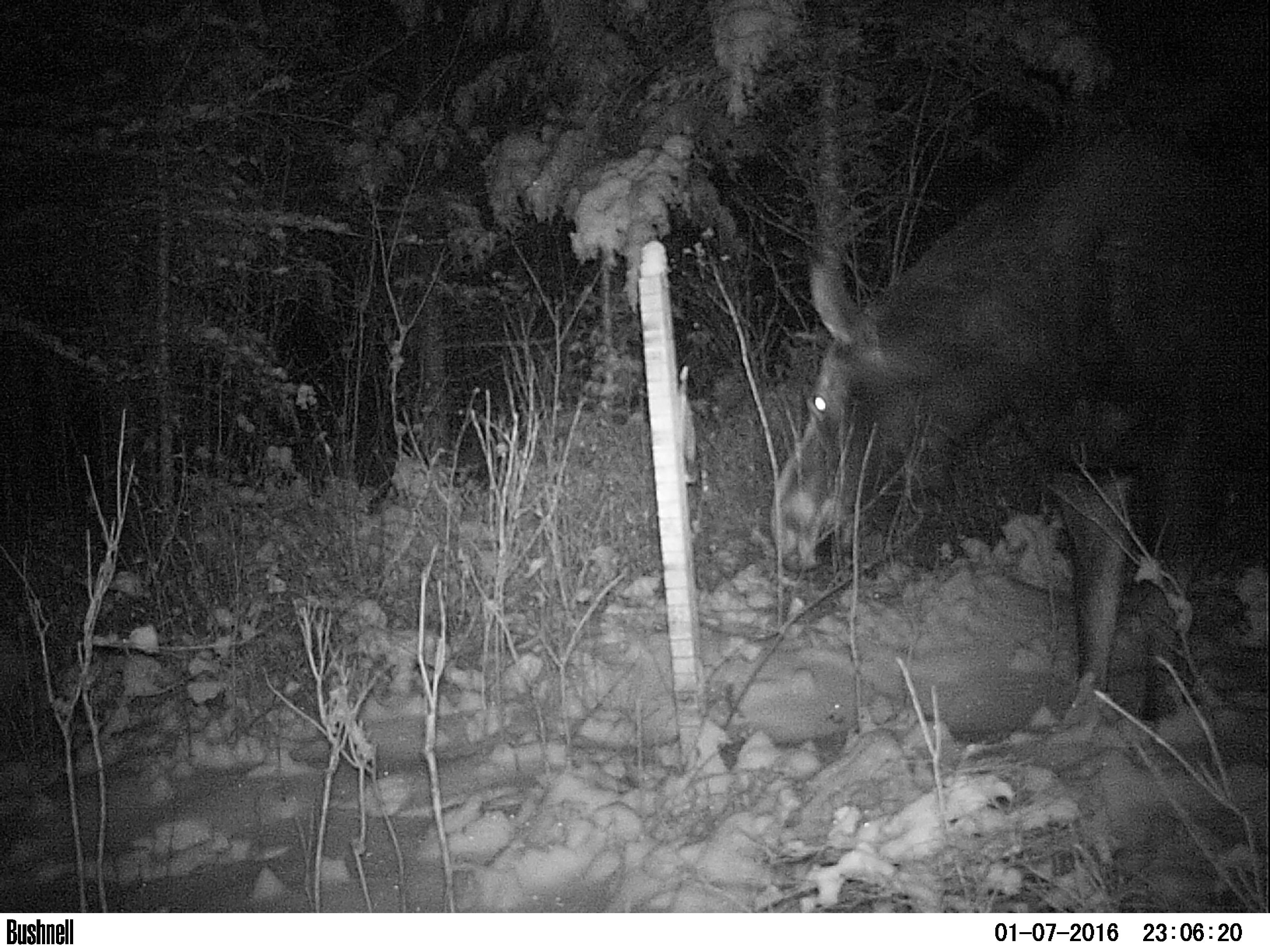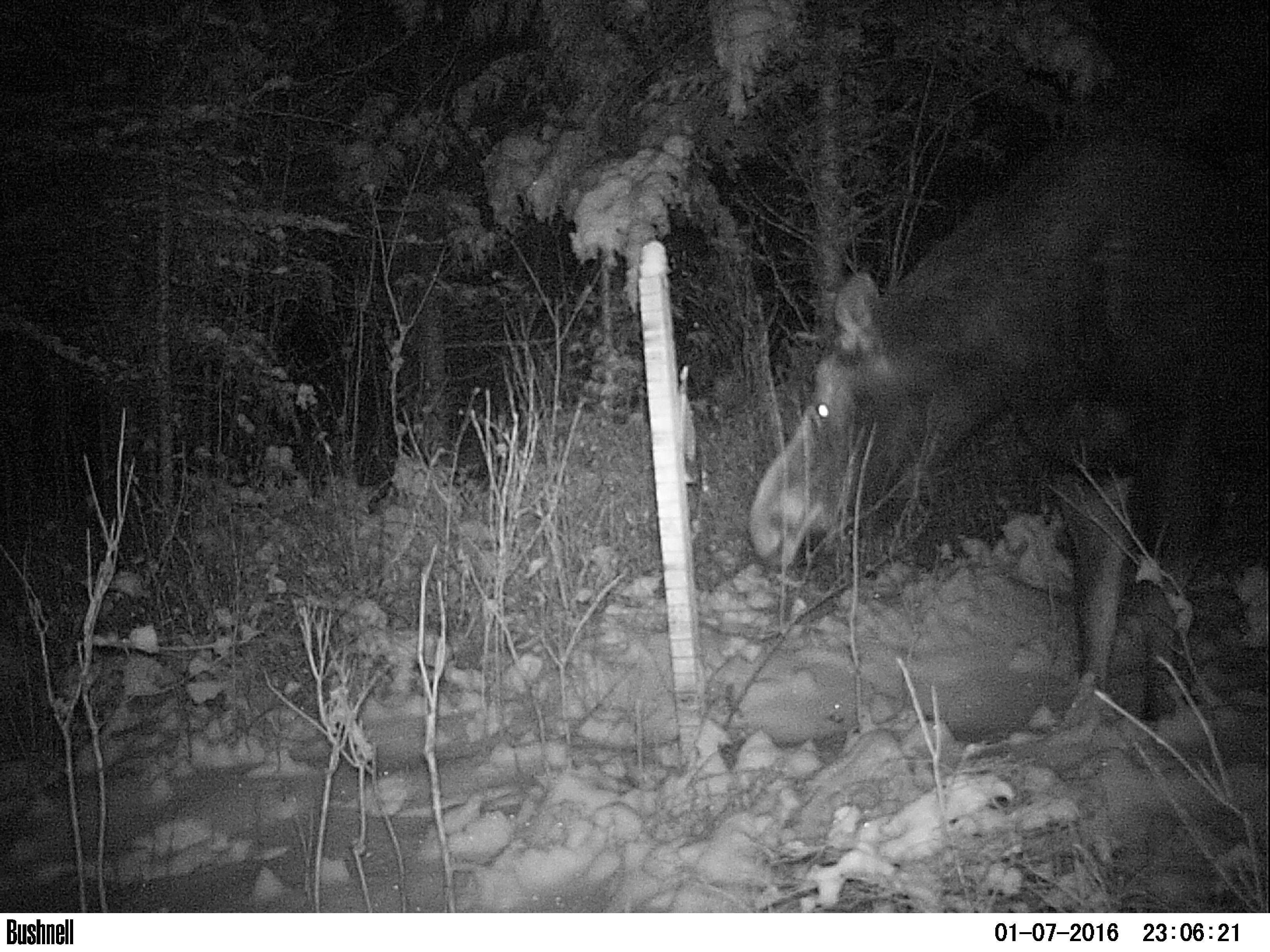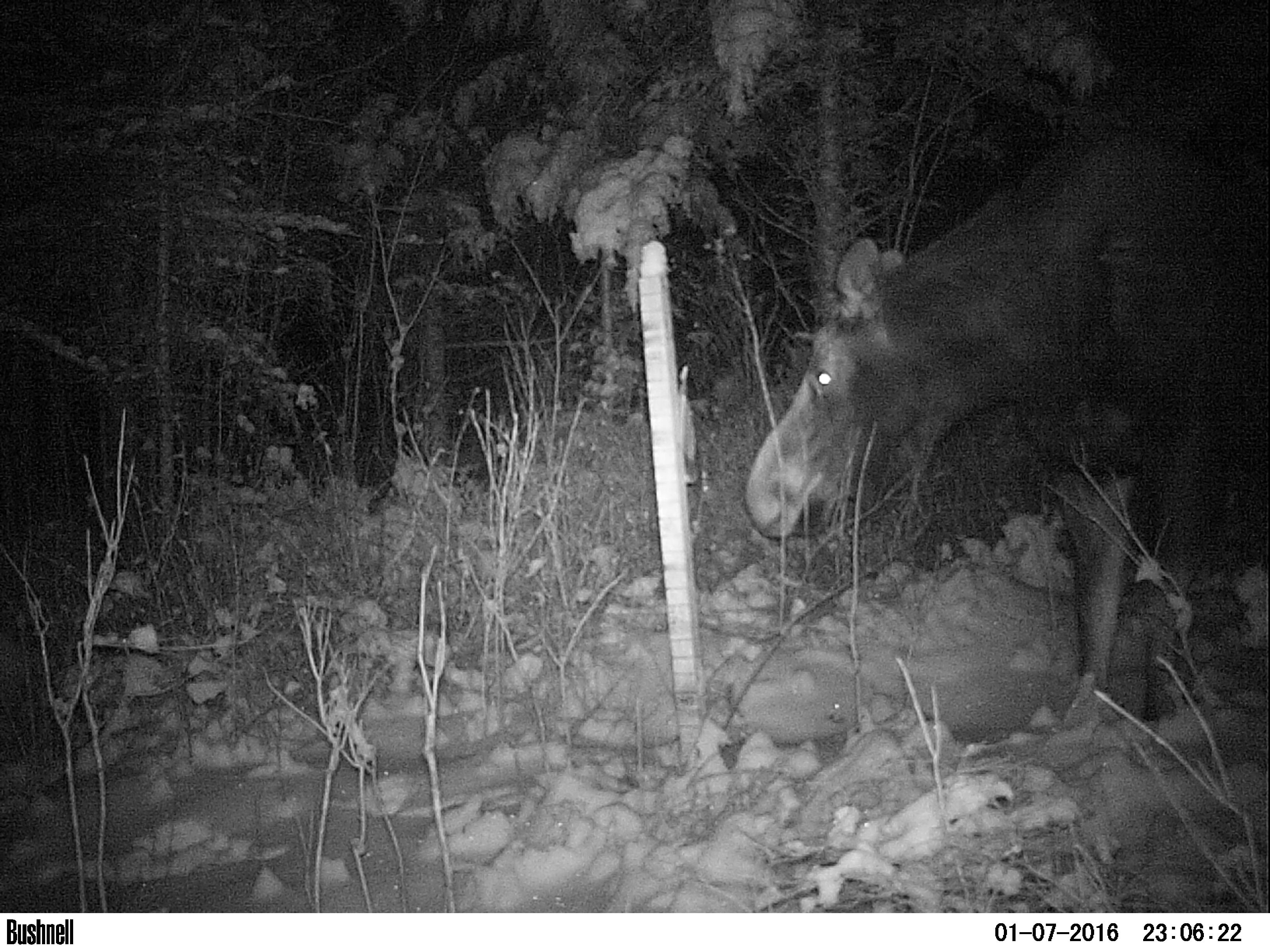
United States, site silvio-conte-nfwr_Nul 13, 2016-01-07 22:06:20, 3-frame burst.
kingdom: Animalia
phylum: Chordata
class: Mammalia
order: Artiodactyla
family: Cervidae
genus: Alces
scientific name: Alces alces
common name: moose